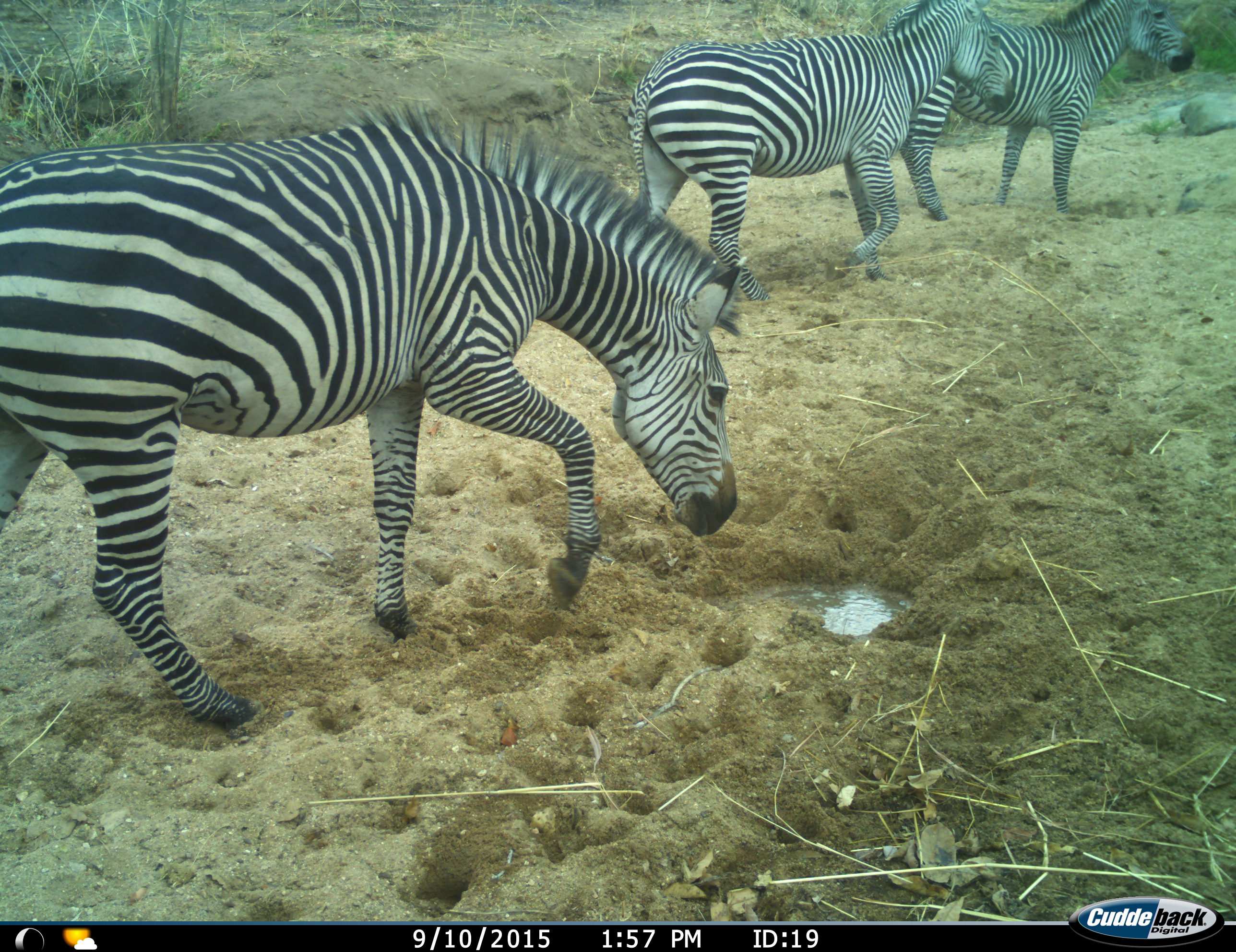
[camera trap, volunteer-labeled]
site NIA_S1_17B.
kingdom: Animalia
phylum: Chordata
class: Mammalia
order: Perissodactyla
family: Equidae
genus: Equus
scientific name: Equus quagga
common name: plains zebra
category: zebraplains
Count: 3.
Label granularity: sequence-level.